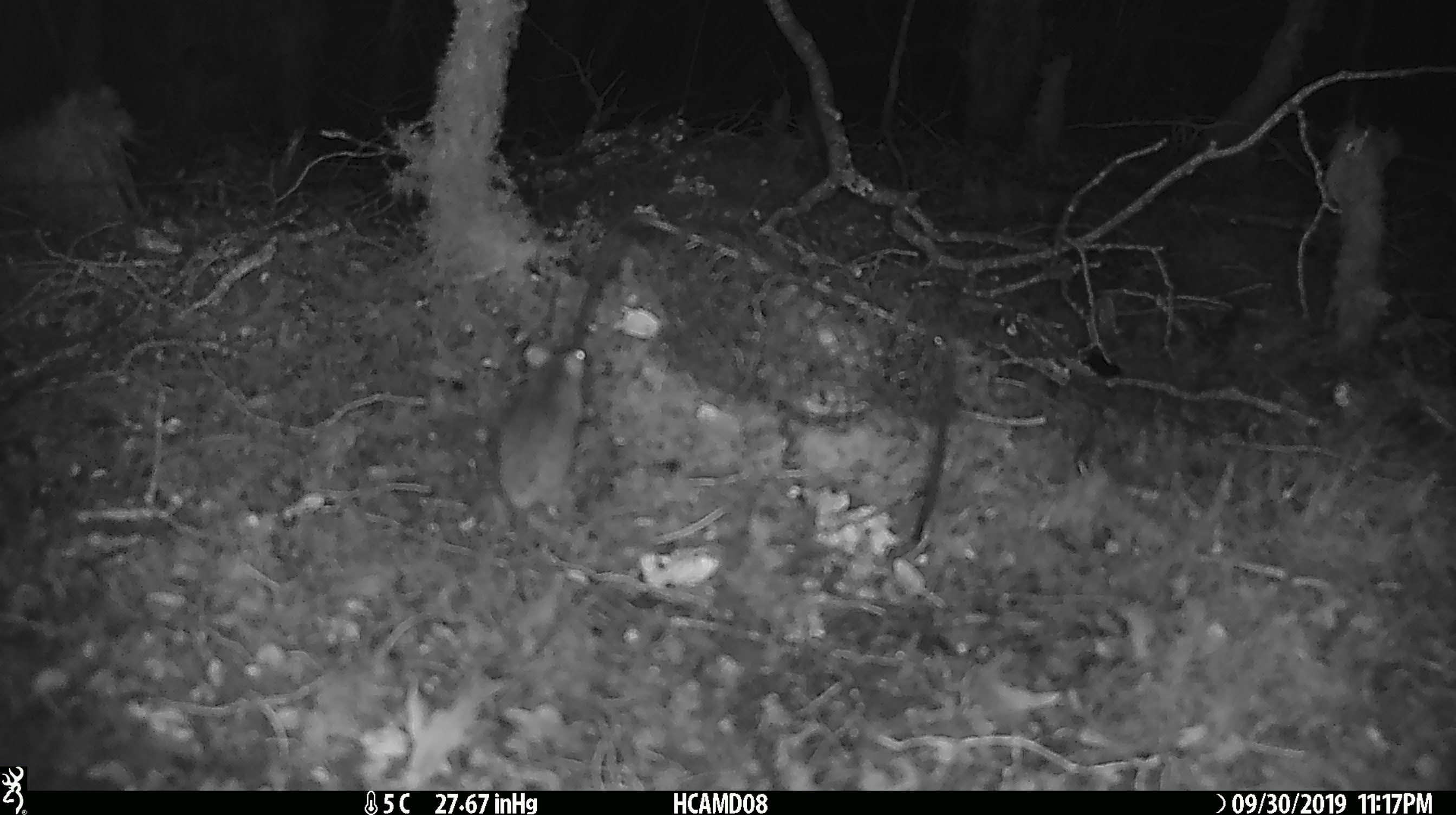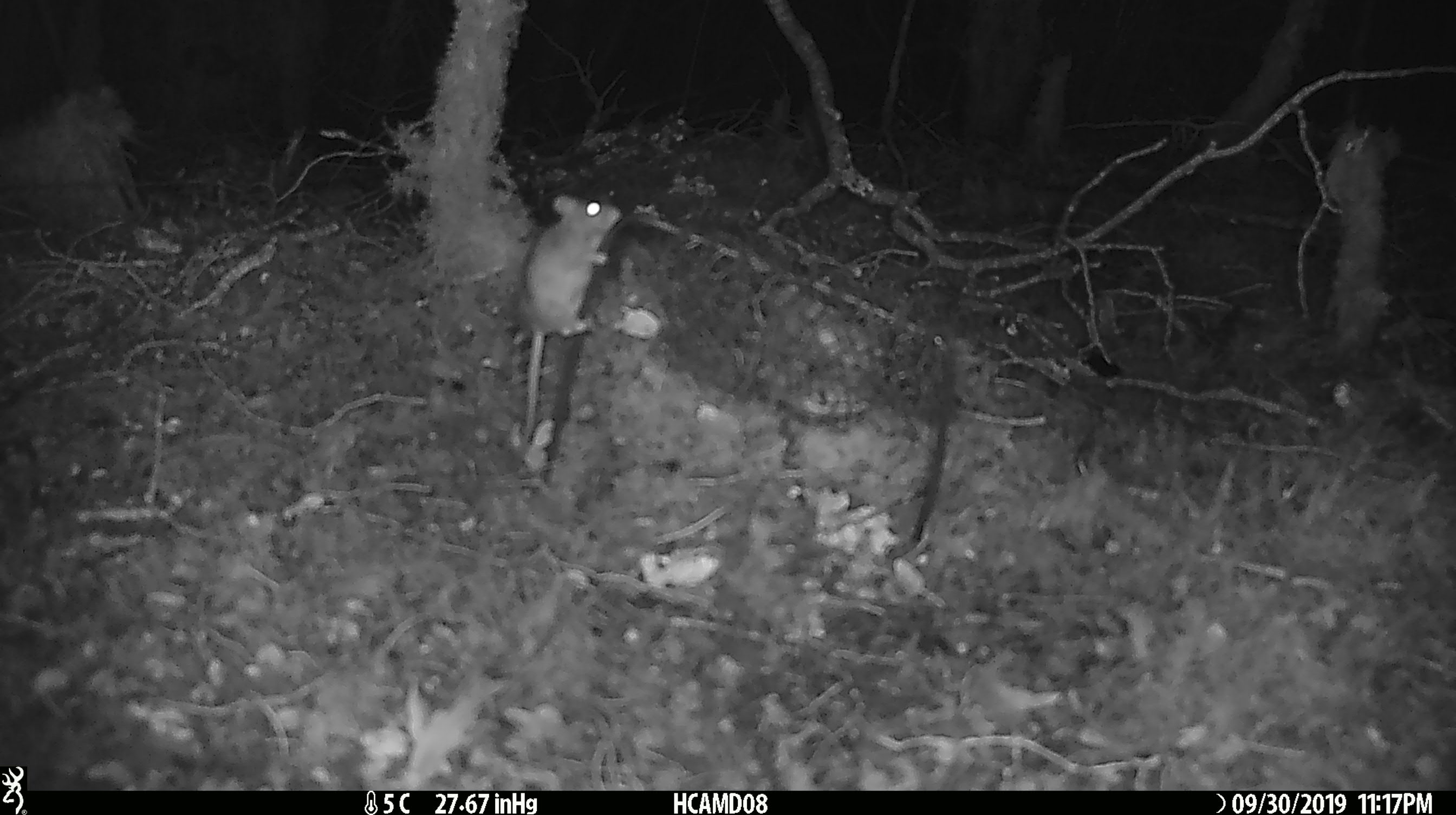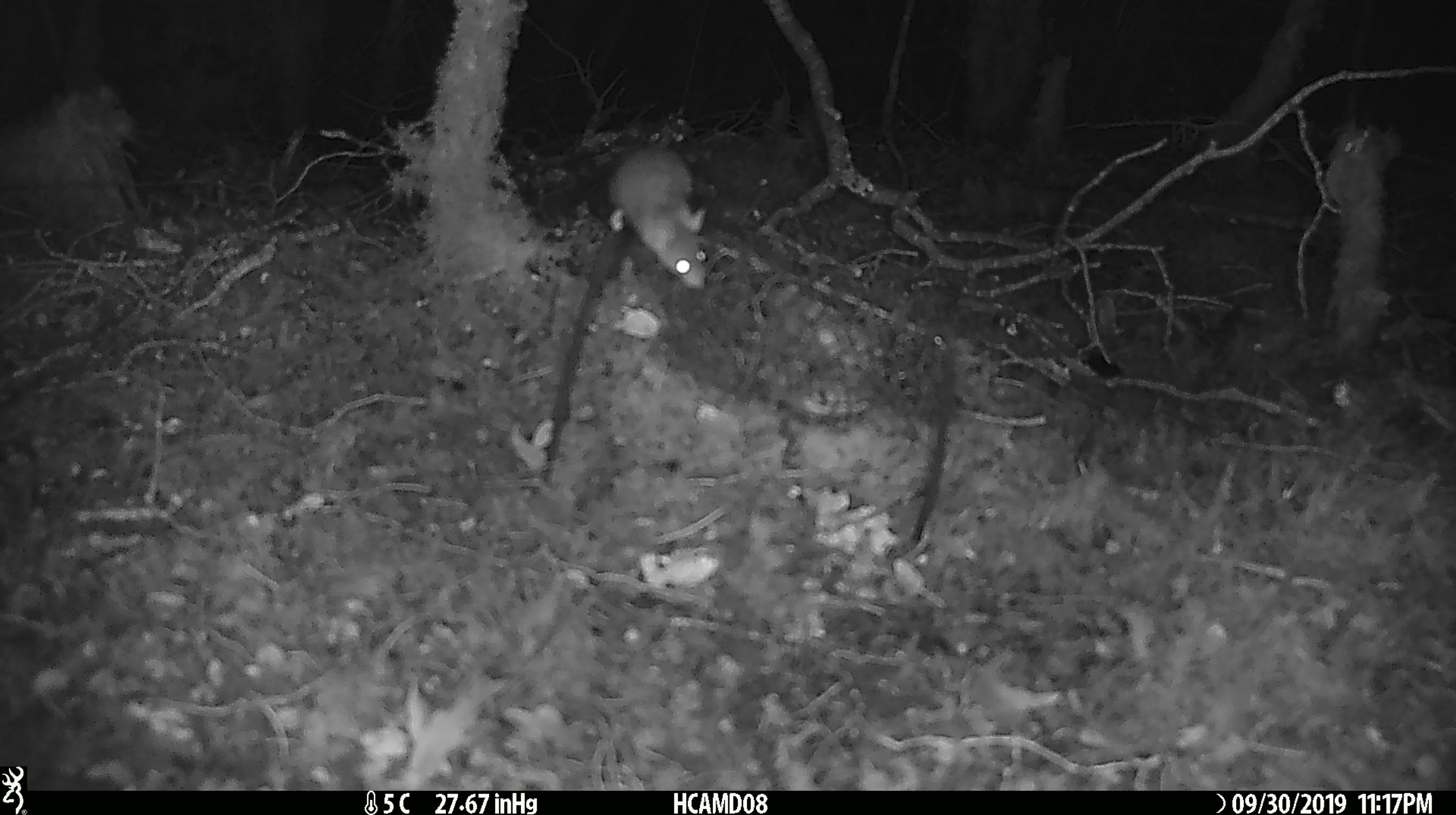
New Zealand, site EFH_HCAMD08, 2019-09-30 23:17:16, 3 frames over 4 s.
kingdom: Animalia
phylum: Chordata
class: Mammalia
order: Rodentia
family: Muridae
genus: Mus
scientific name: Mus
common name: mouse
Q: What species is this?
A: Mouse (Mus).